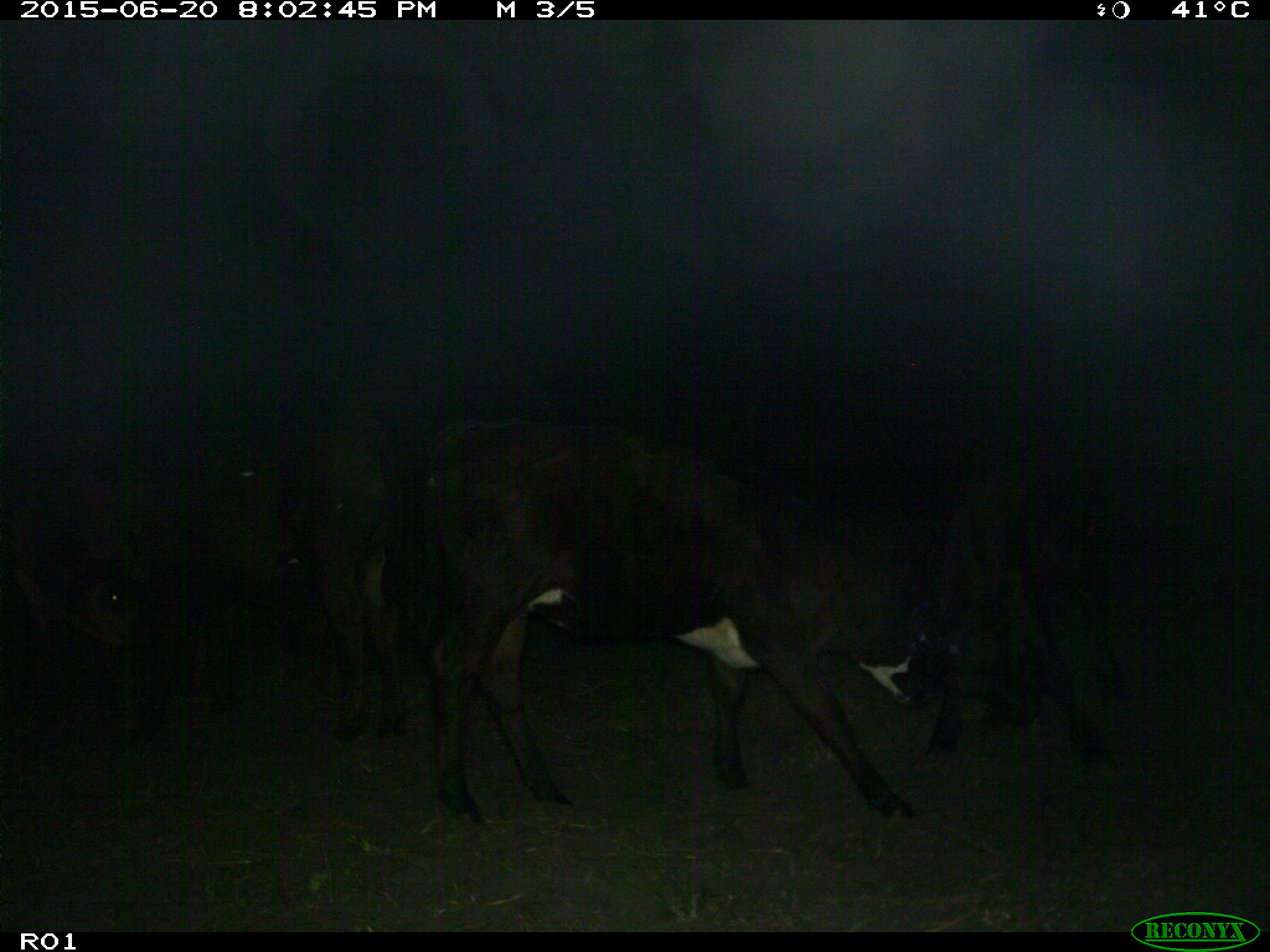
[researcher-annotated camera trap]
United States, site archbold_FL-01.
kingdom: Animalia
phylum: Chordata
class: Mammalia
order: Artiodactyla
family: Bovidae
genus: Bos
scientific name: Bos taurus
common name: domestic cow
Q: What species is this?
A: Bos taurus (domestic cow).